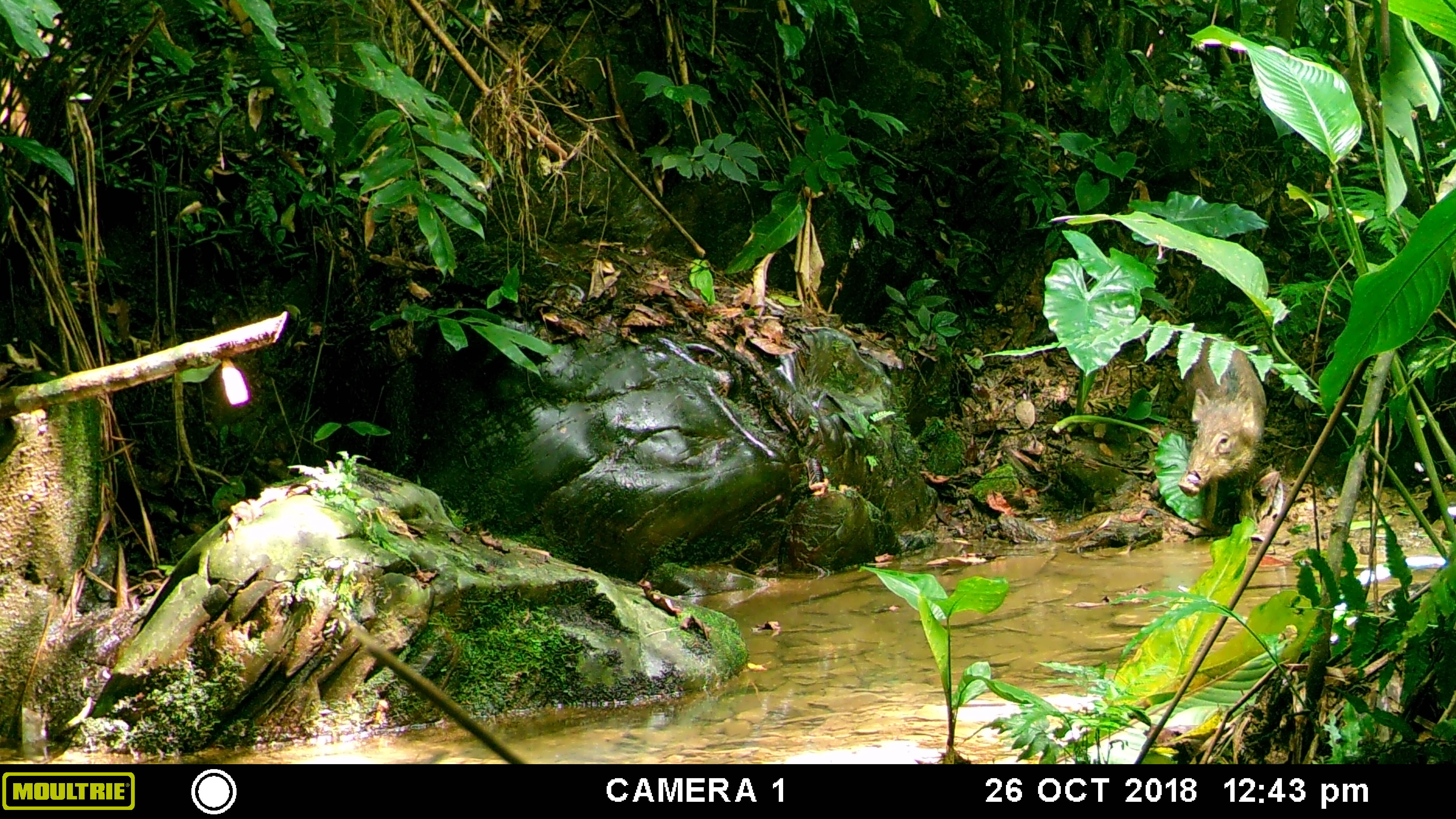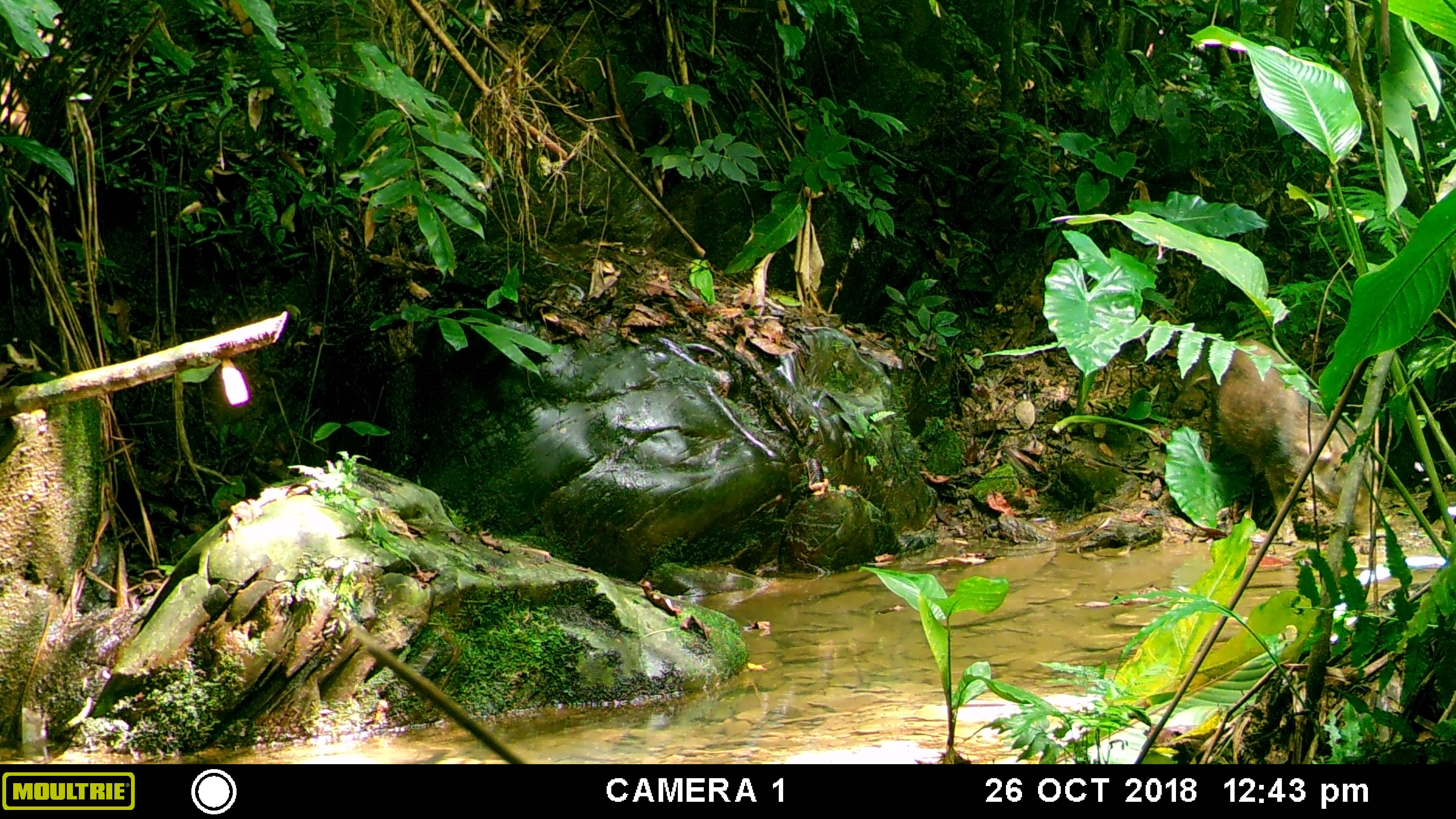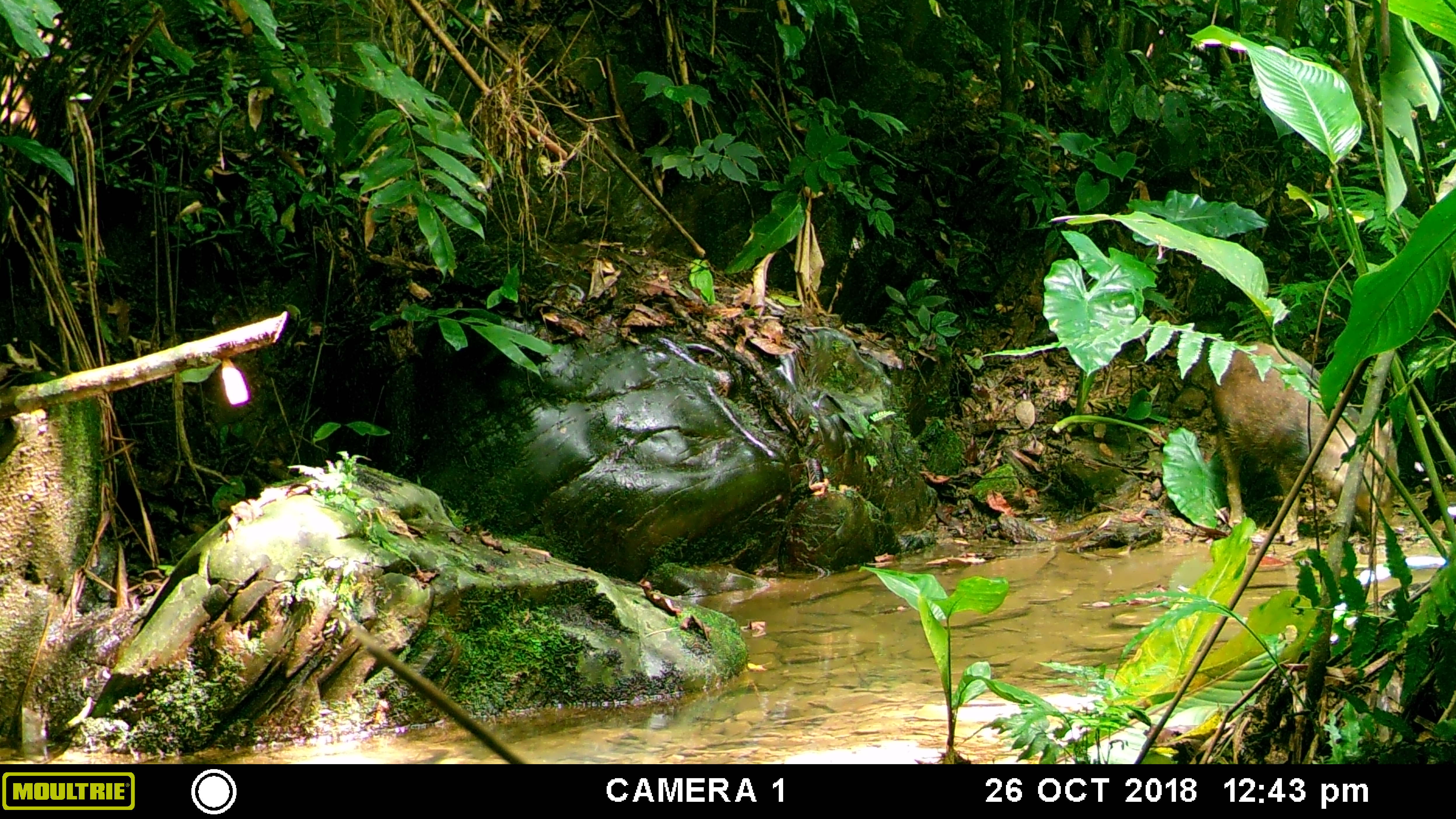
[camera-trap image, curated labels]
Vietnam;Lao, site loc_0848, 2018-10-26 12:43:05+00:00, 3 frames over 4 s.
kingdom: Animalia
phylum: Chordata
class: Mammalia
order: Artiodactyla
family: Suidae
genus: Sus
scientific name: Sus scrofa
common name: eurasian wild pig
Eurasian wild pig (Sus scrofa). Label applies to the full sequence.